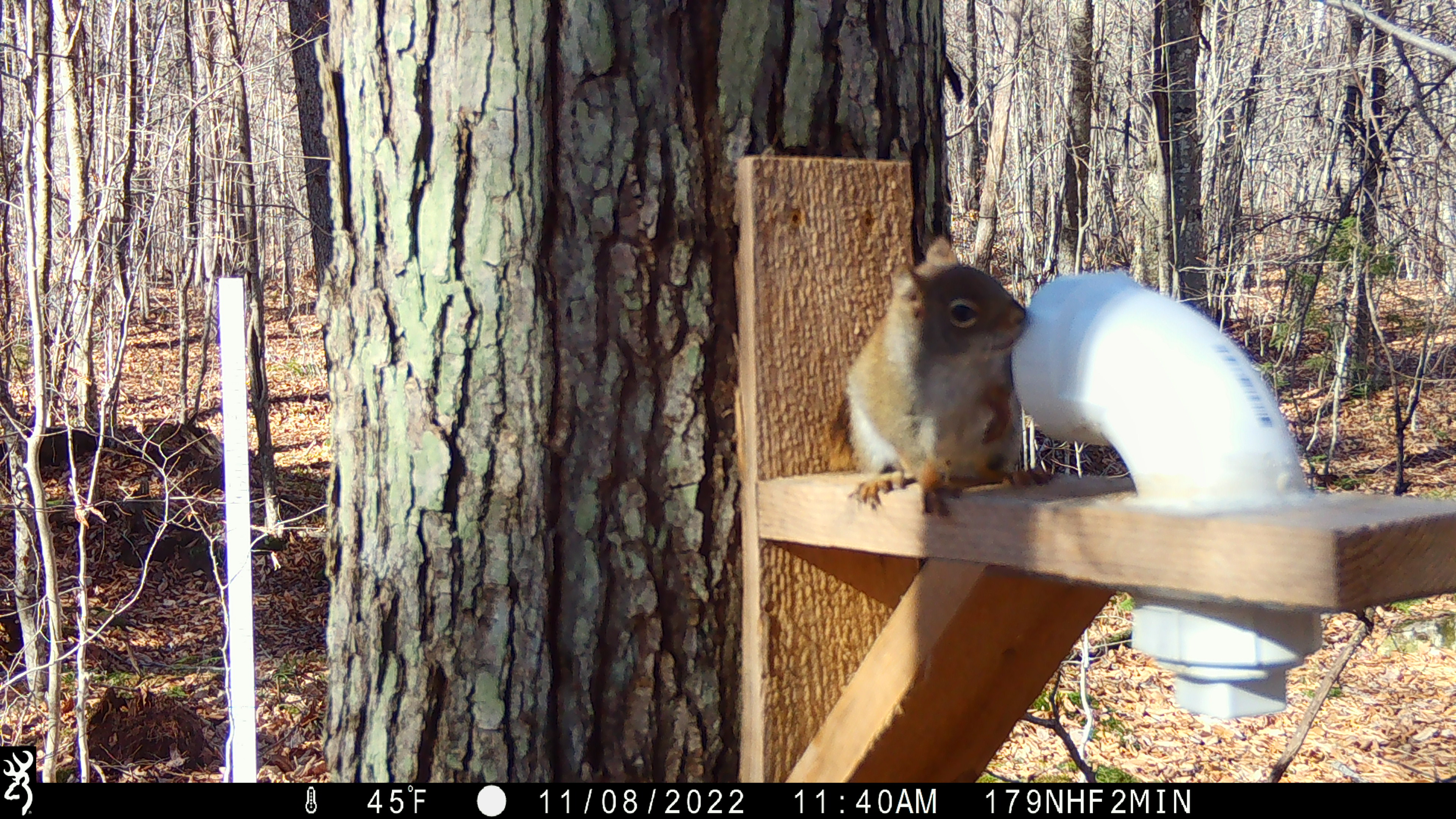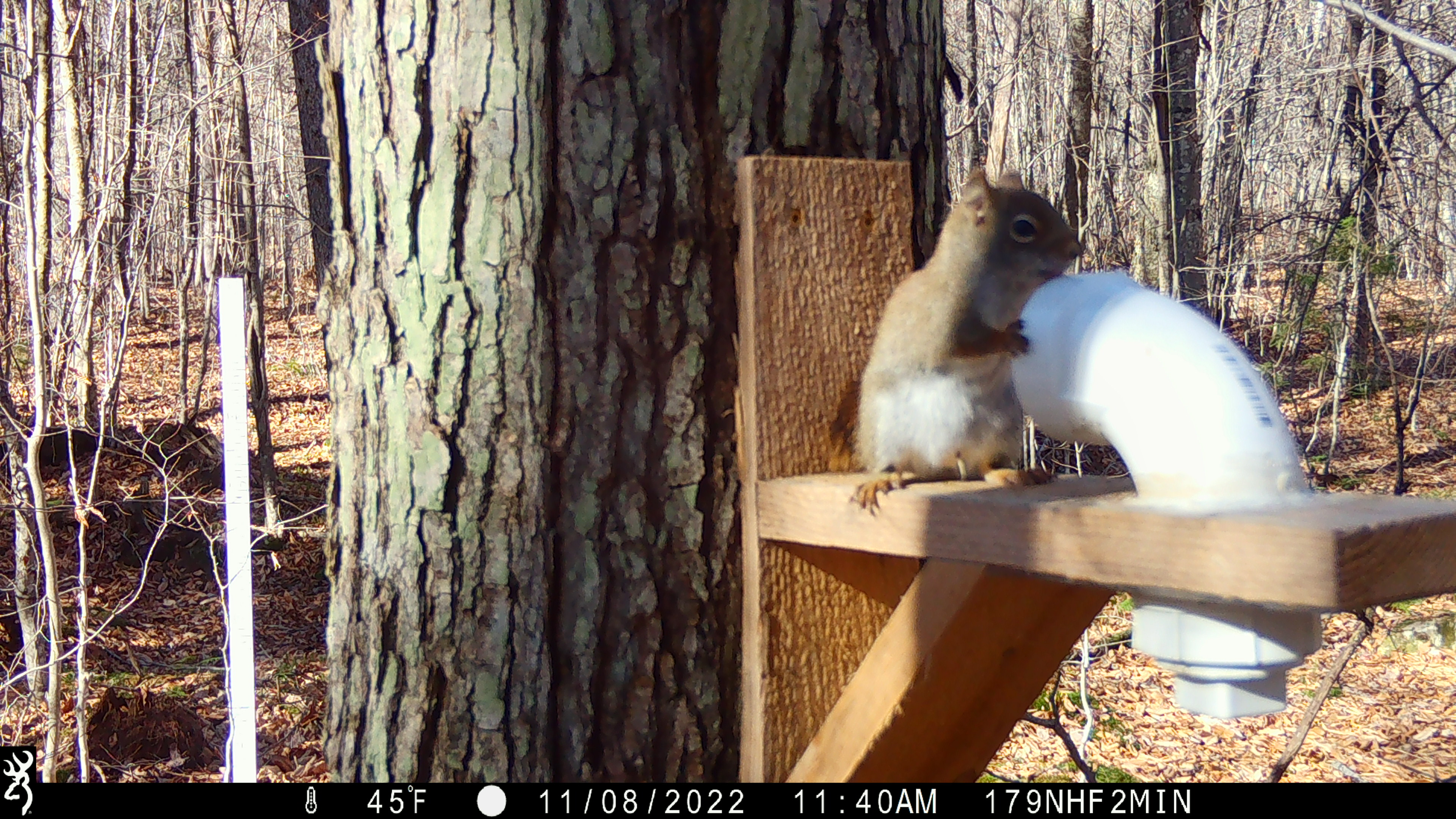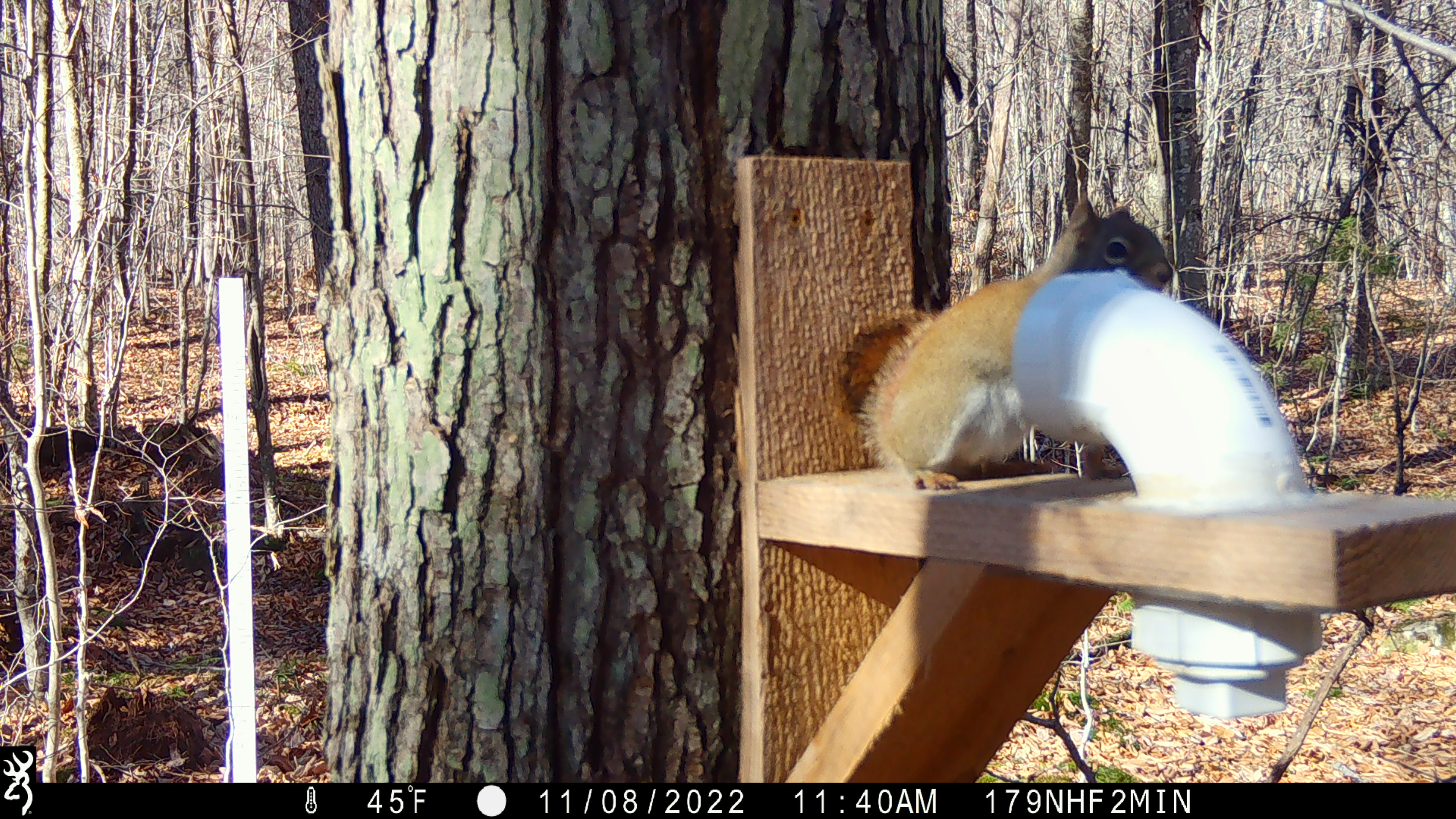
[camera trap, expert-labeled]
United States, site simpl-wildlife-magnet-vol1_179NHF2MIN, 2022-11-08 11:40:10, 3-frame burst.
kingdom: Animalia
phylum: Chordata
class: Mammalia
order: Rodentia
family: Sciuridae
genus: Tamiasciurus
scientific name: Tamiasciurus hudsonicus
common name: red squirrel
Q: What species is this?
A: Red squirrel (Tamiasciurus hudsonicus).